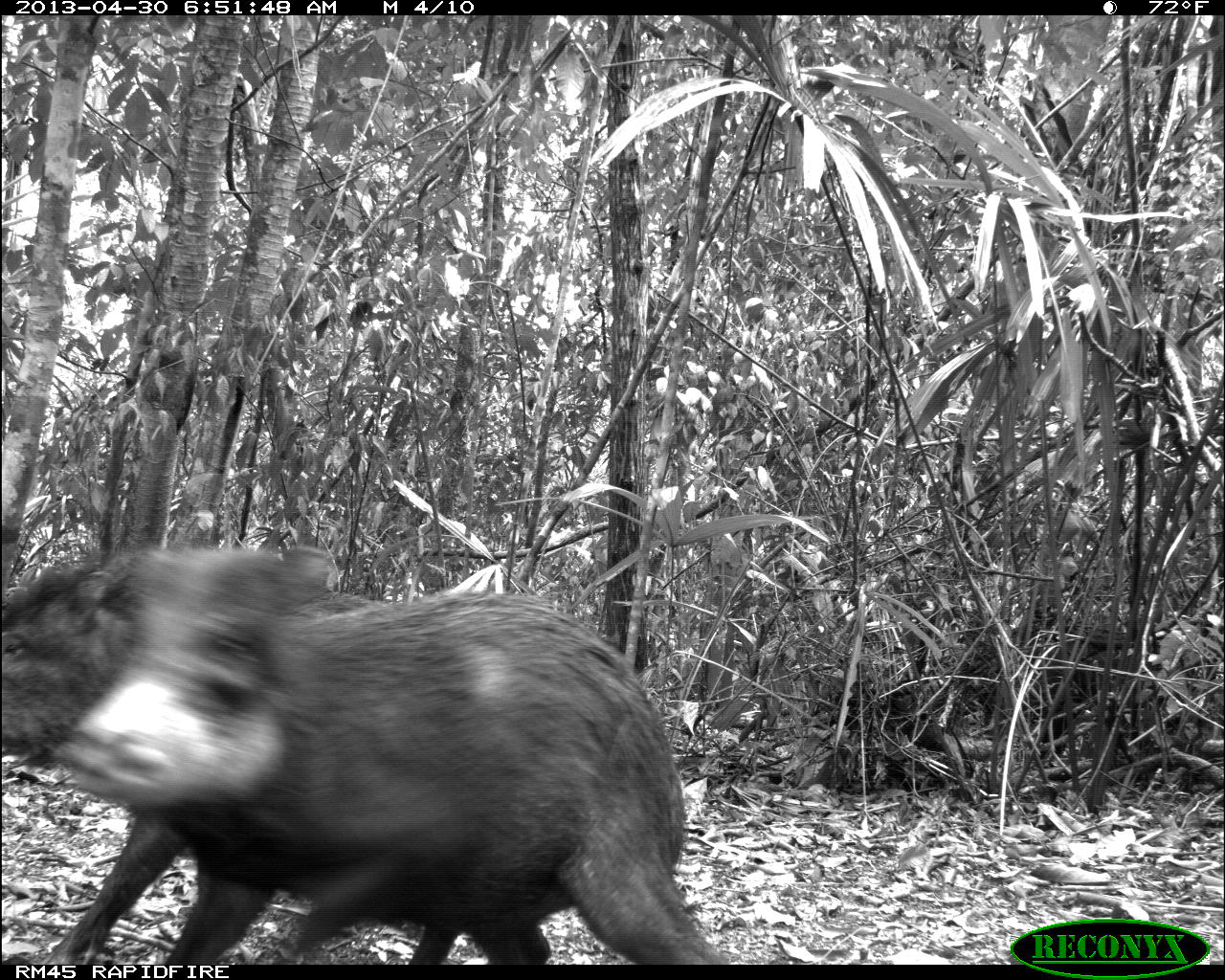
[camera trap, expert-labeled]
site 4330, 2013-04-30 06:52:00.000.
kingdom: Animalia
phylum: Chordata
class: Mammalia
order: Artiodactyla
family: Tayassuidae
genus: Tayassu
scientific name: Tayassu pecari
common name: white-lipped peccary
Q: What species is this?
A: Tayassu pecari (white-lipped peccary).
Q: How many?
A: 5.